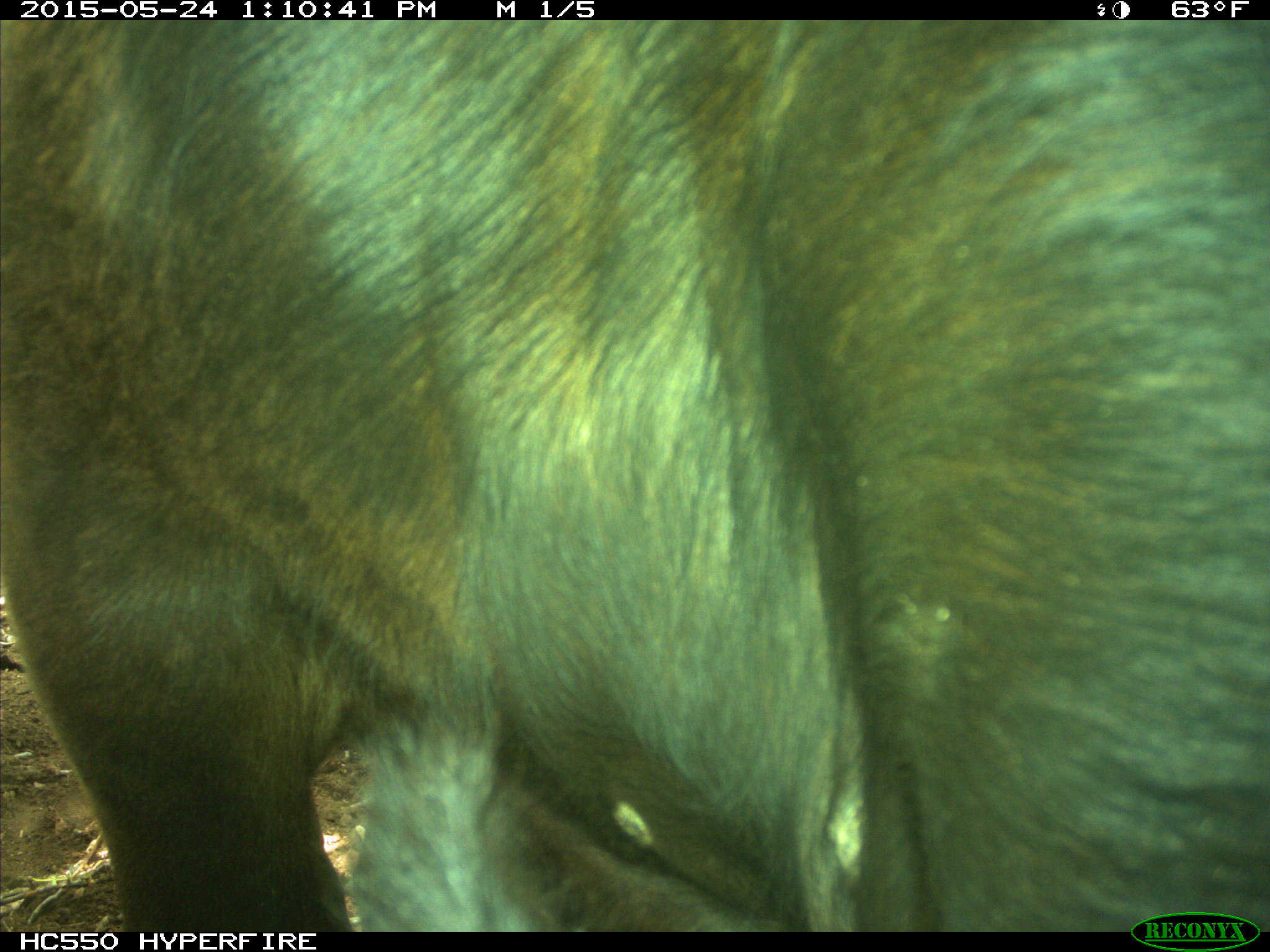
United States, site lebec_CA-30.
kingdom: Animalia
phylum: Chordata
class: Mammalia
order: Artiodactyla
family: Bovidae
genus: Bos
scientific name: Bos taurus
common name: domestic cow